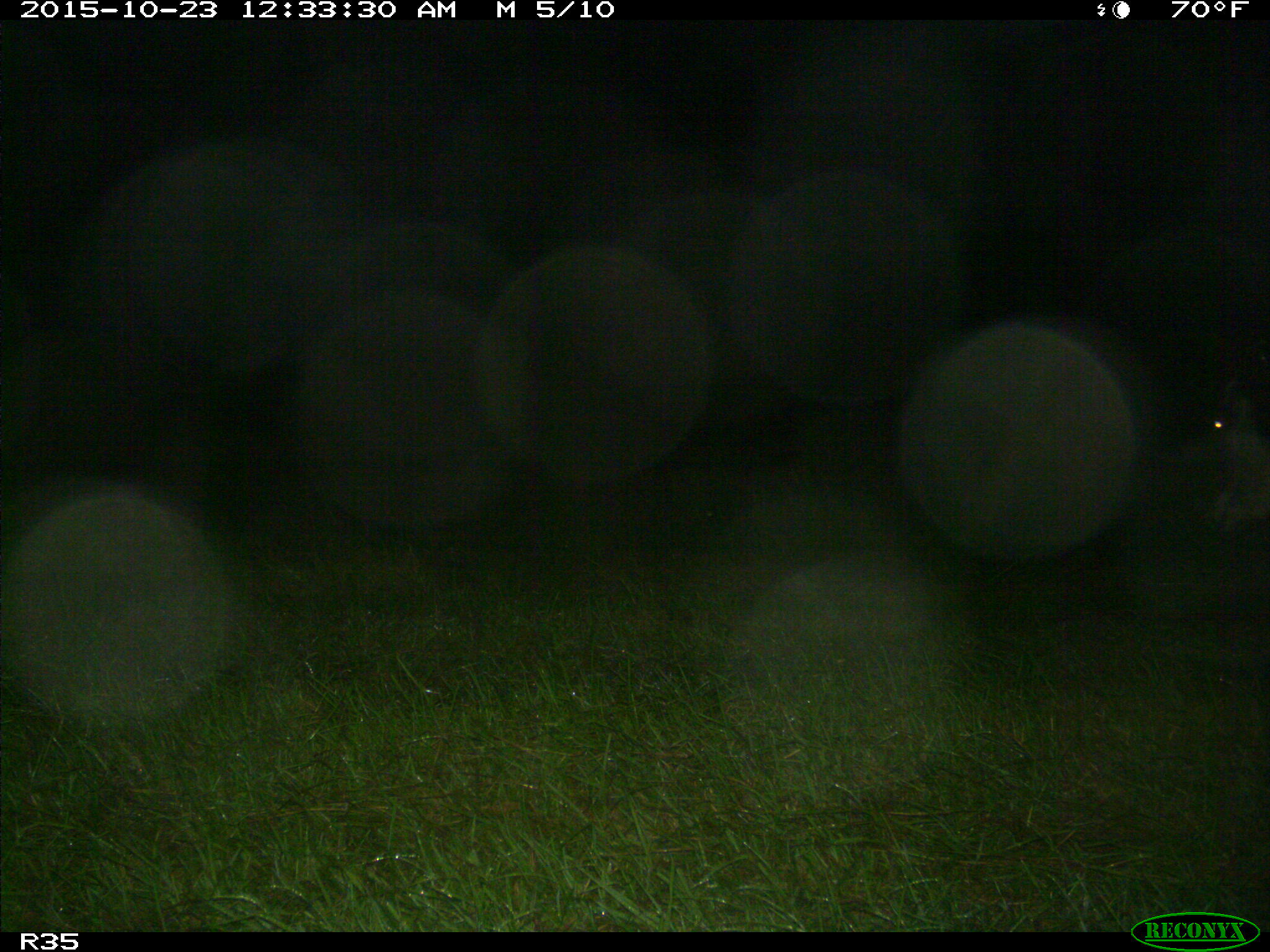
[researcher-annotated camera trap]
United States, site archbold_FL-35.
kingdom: Animalia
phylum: Chordata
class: Mammalia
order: Artiodactyla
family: Bovidae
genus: Bos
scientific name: Bos taurus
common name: domestic cow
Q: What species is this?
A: Bos taurus (domestic cow).